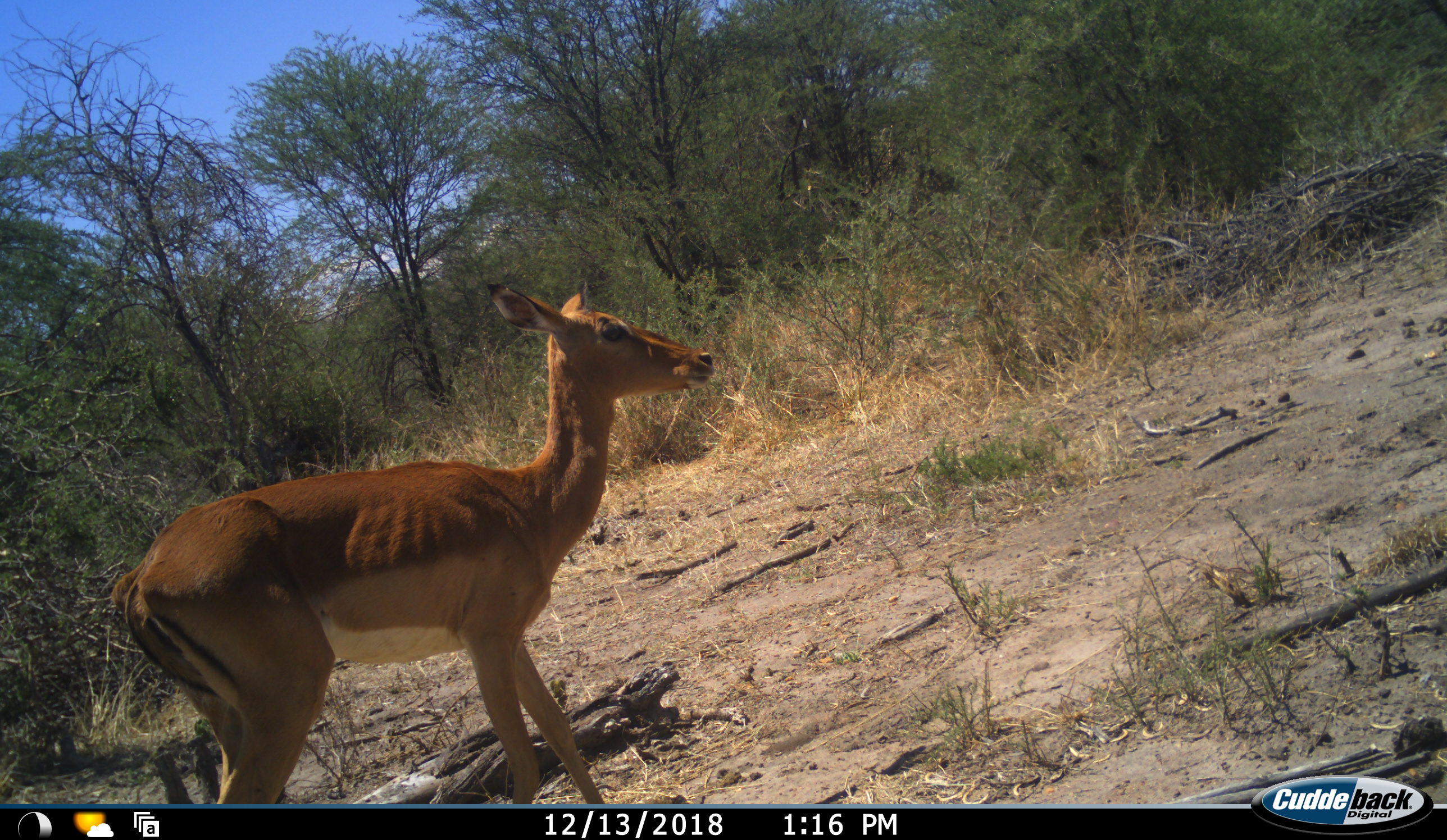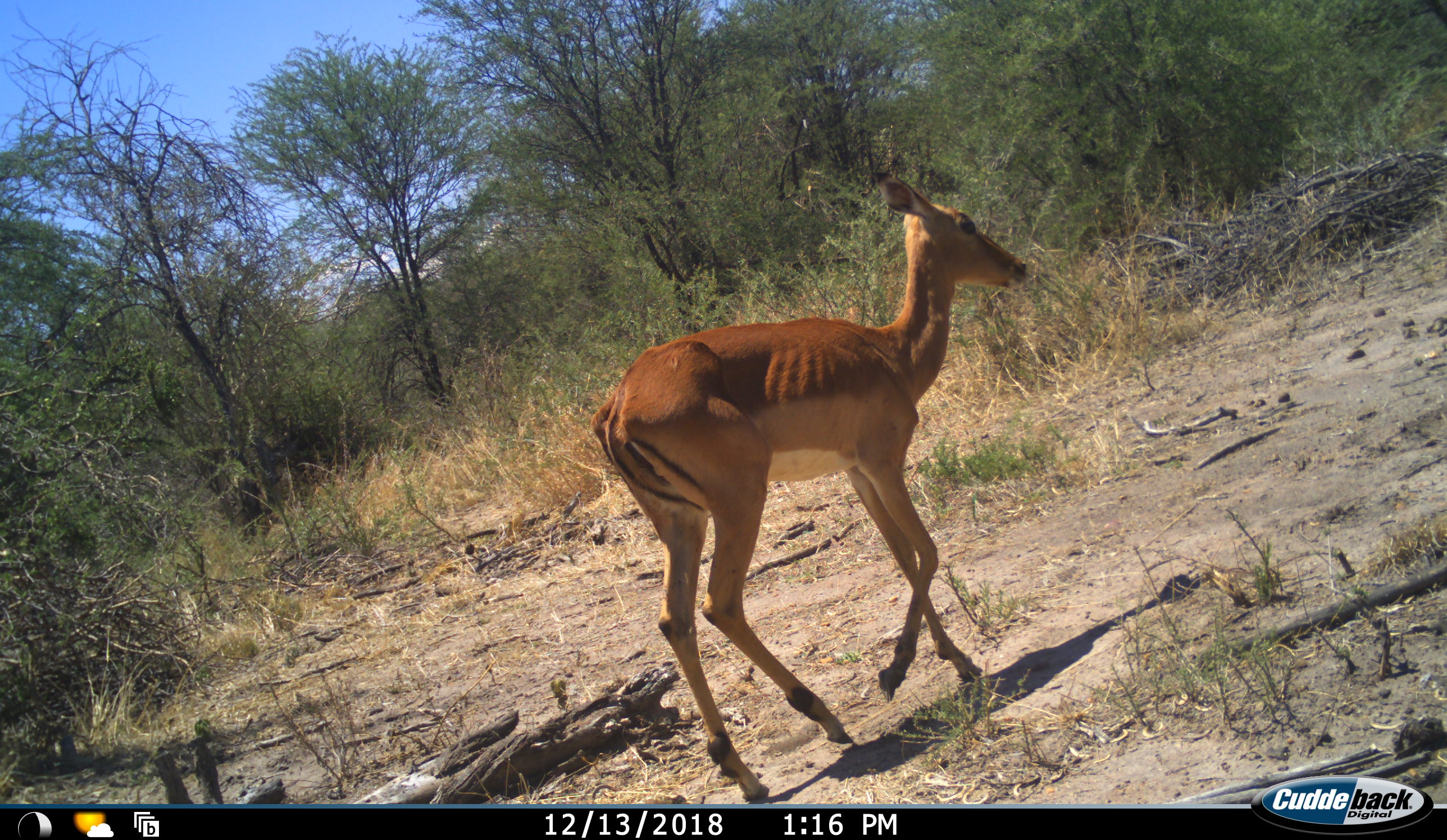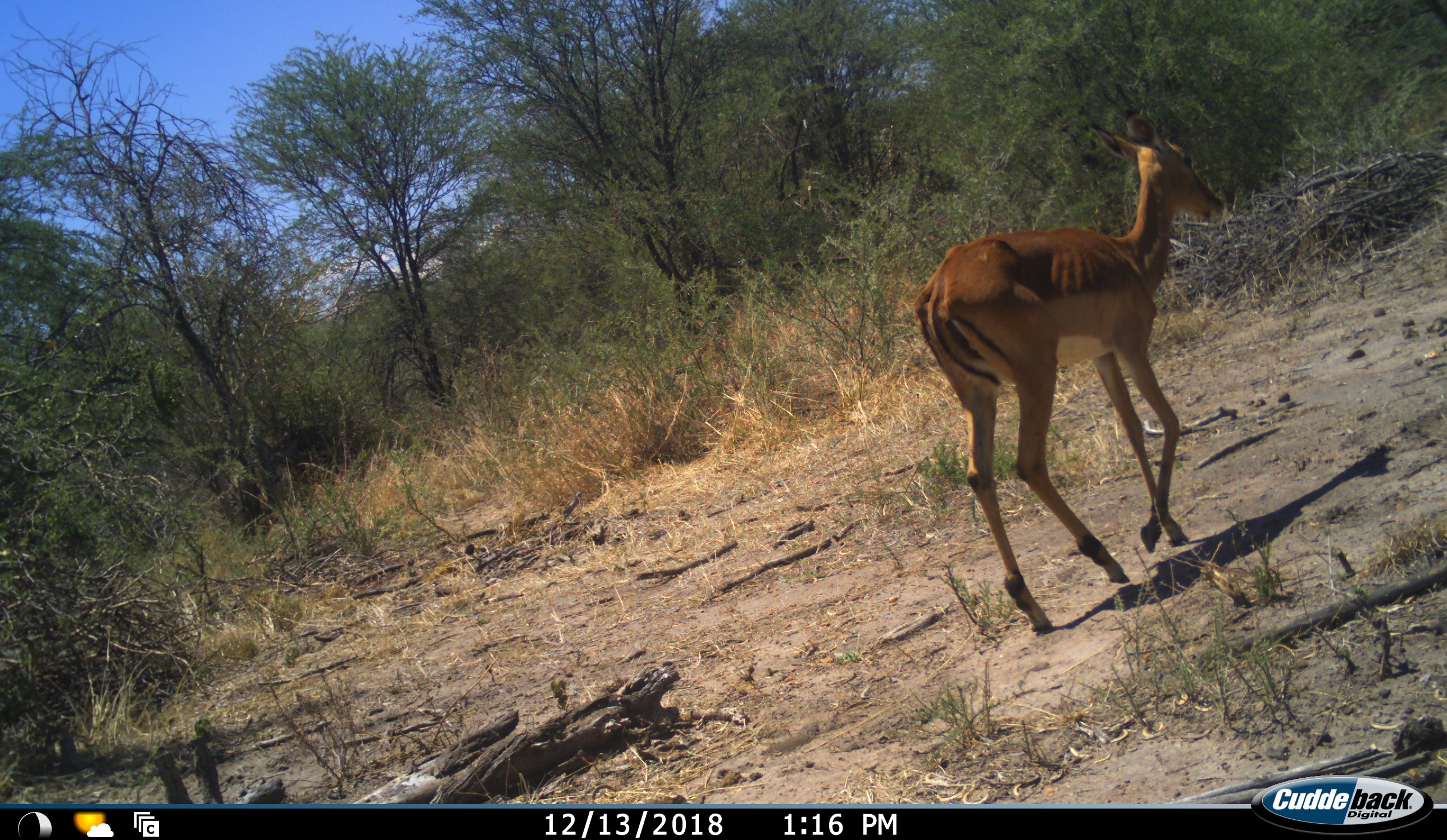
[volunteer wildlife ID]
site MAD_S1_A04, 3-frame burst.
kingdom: Animalia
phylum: Chordata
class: Mammalia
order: Artiodactyla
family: Bovidae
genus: Aepyceros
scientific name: Aepyceros melampus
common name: impala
Impala (Aepyceros melampus), count 1. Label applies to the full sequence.